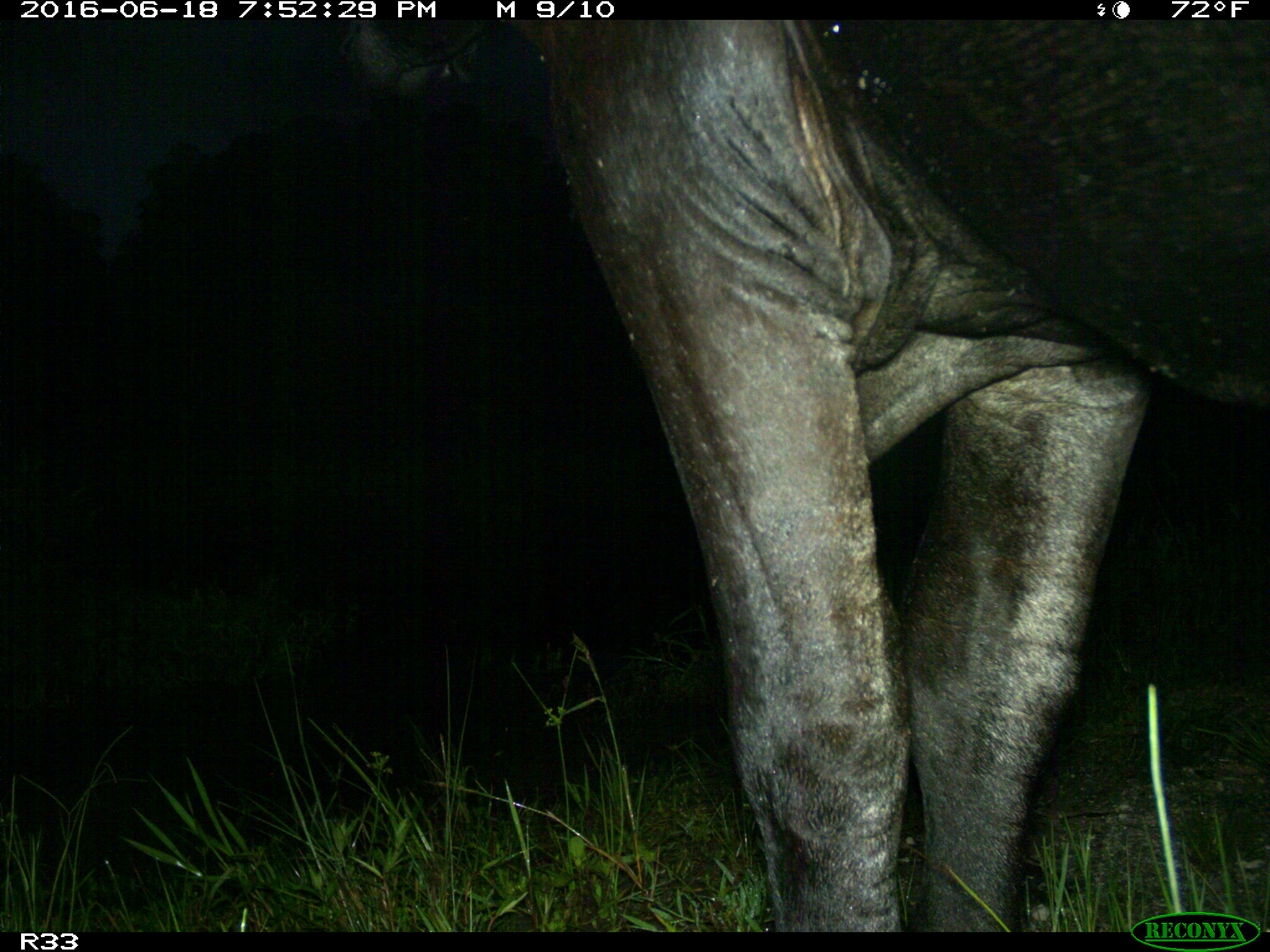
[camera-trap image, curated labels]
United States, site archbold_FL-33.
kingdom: Animalia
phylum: Chordata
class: Mammalia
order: Artiodactyla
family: Bovidae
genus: Bos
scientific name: Bos taurus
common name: domestic cow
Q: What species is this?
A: Bos taurus (domestic cow).